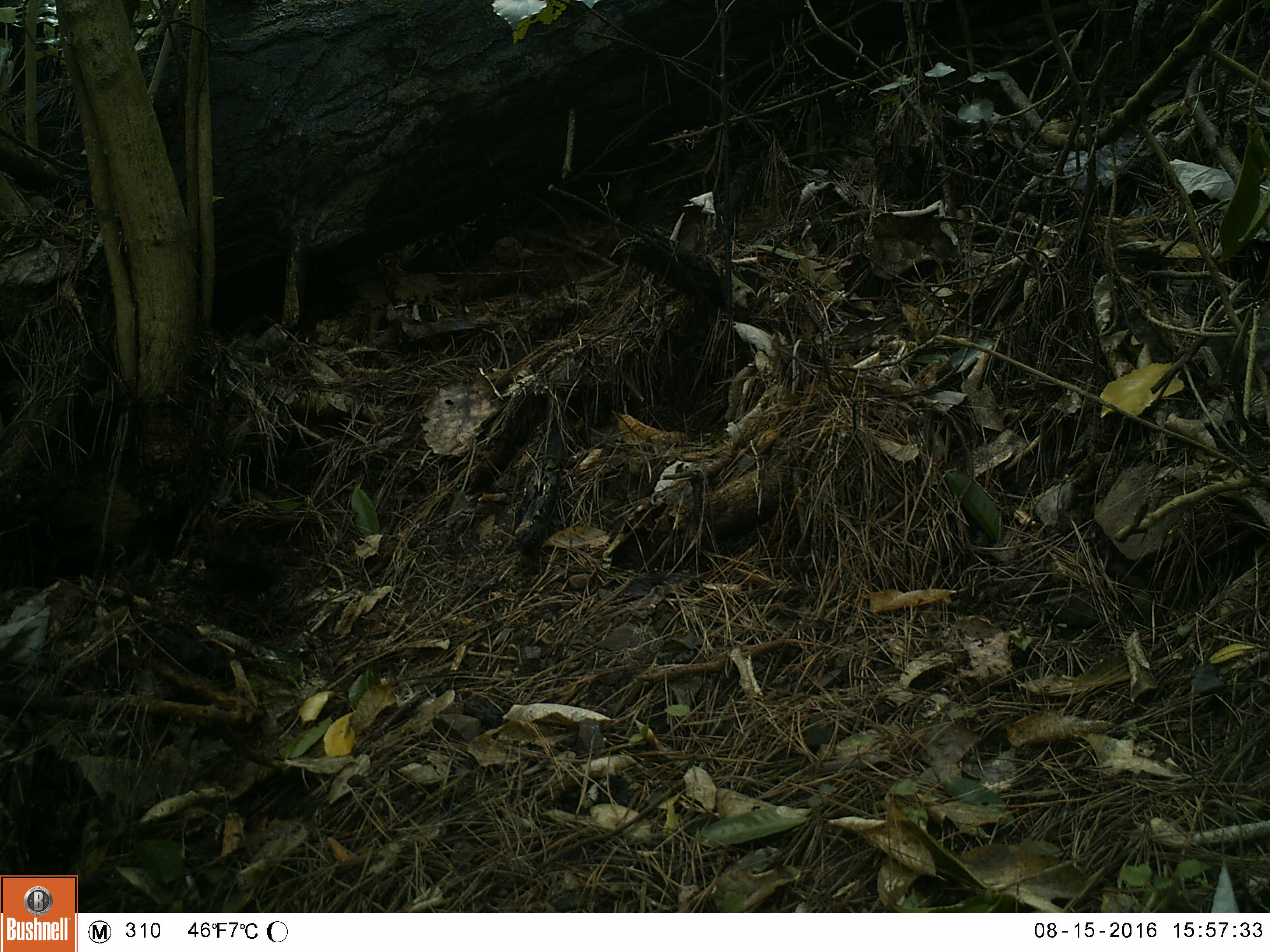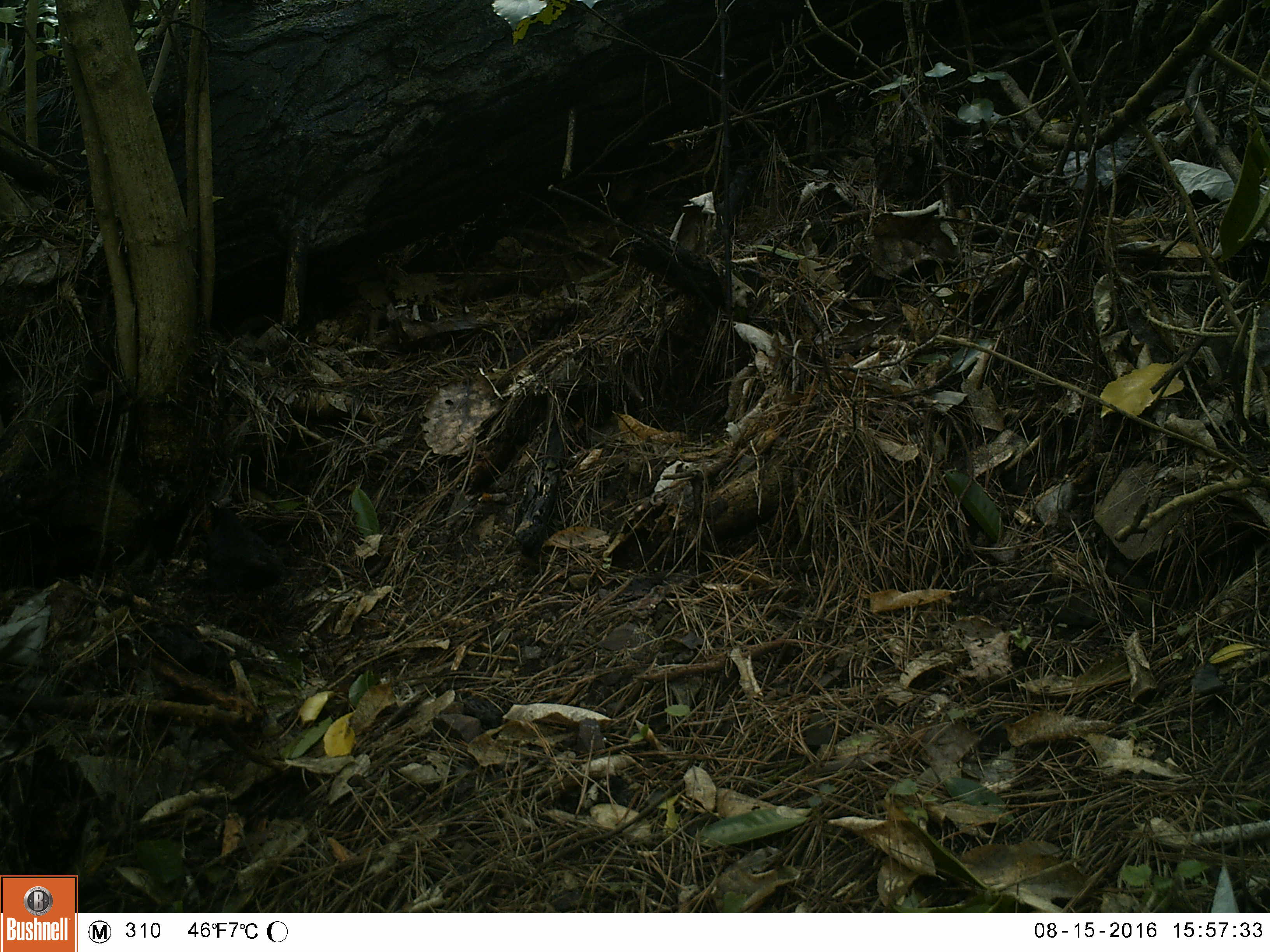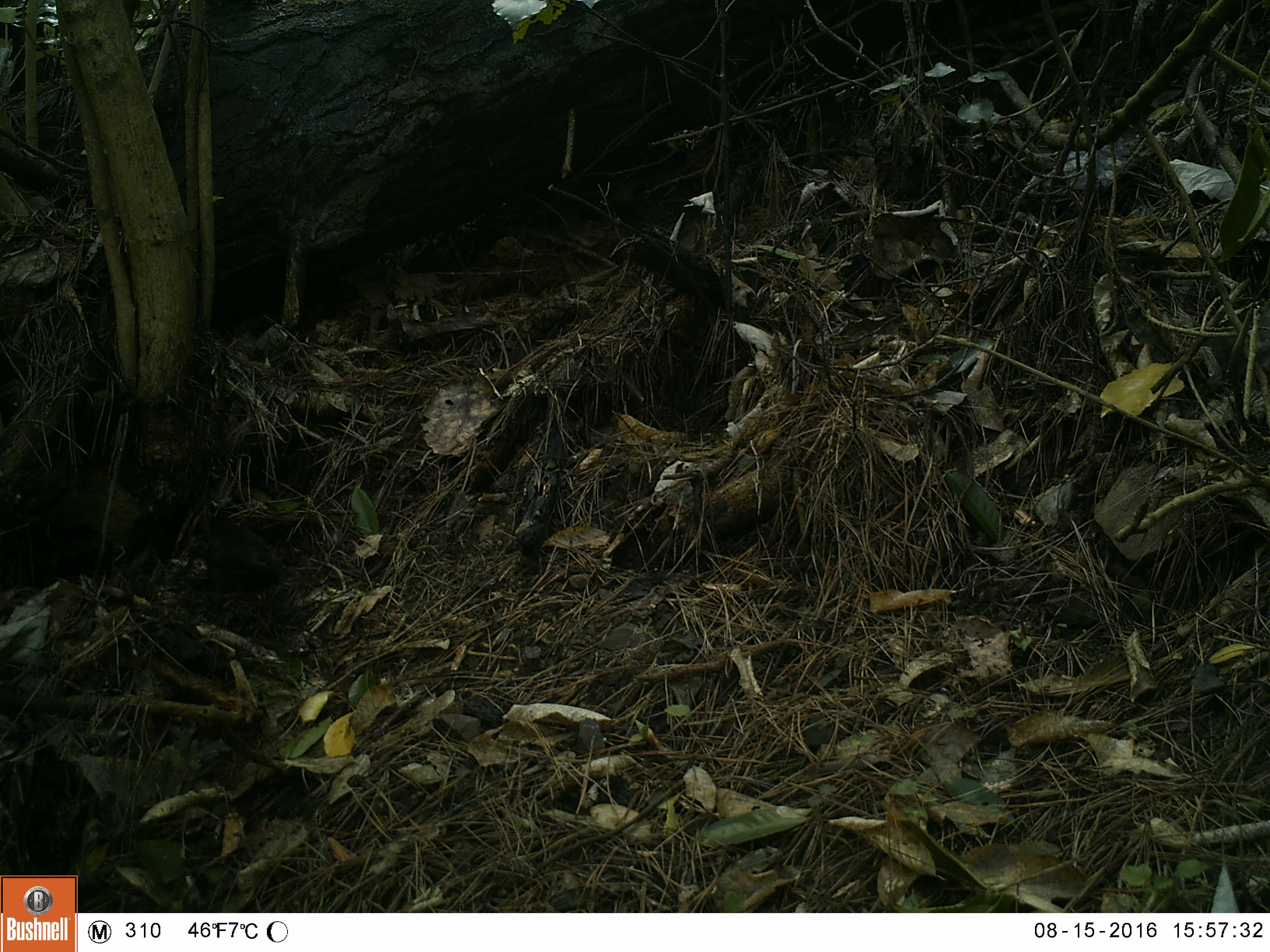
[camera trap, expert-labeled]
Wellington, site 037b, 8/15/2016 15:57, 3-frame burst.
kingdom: Animalia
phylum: Chordata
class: Aves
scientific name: Aves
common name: bird